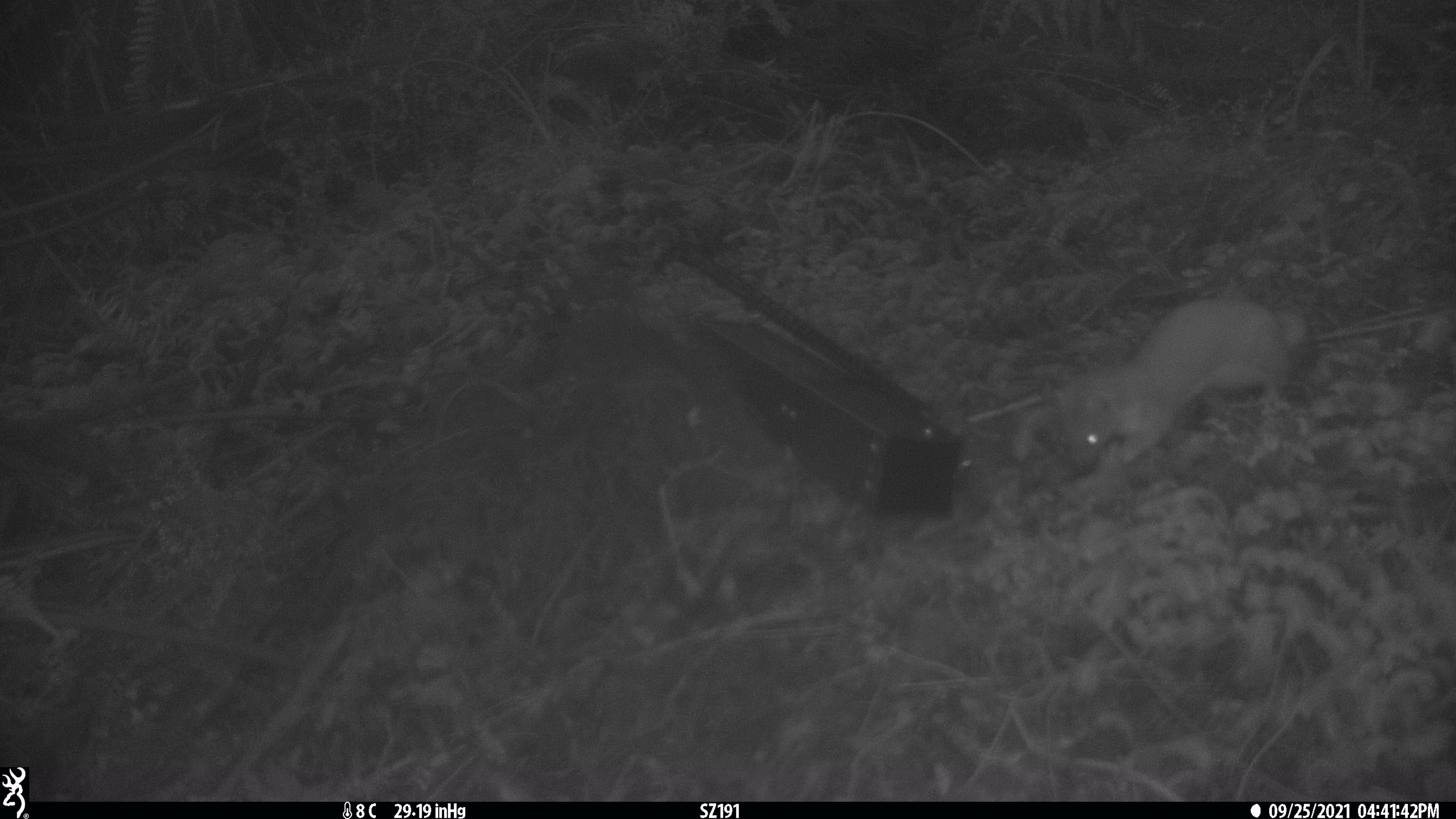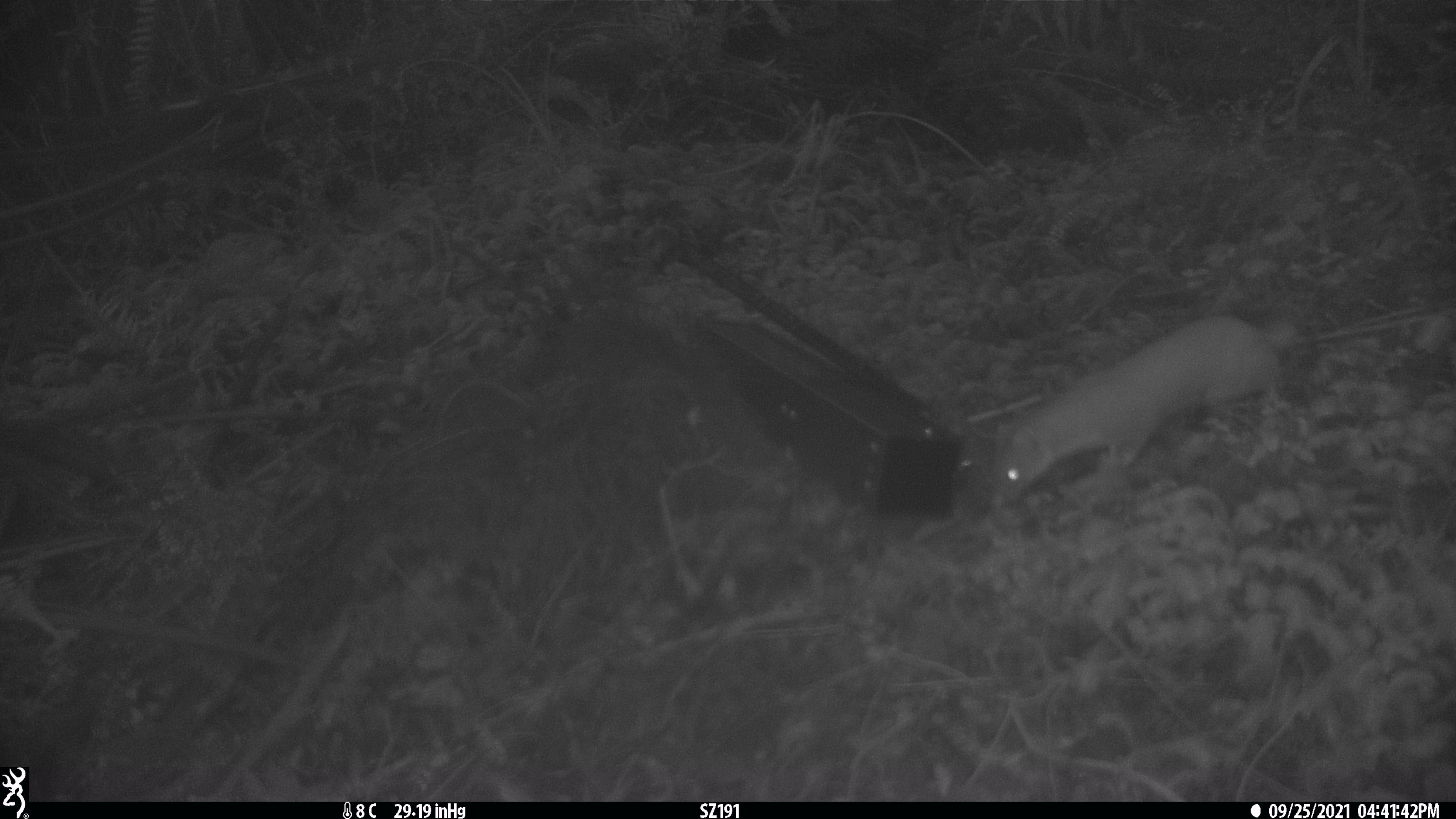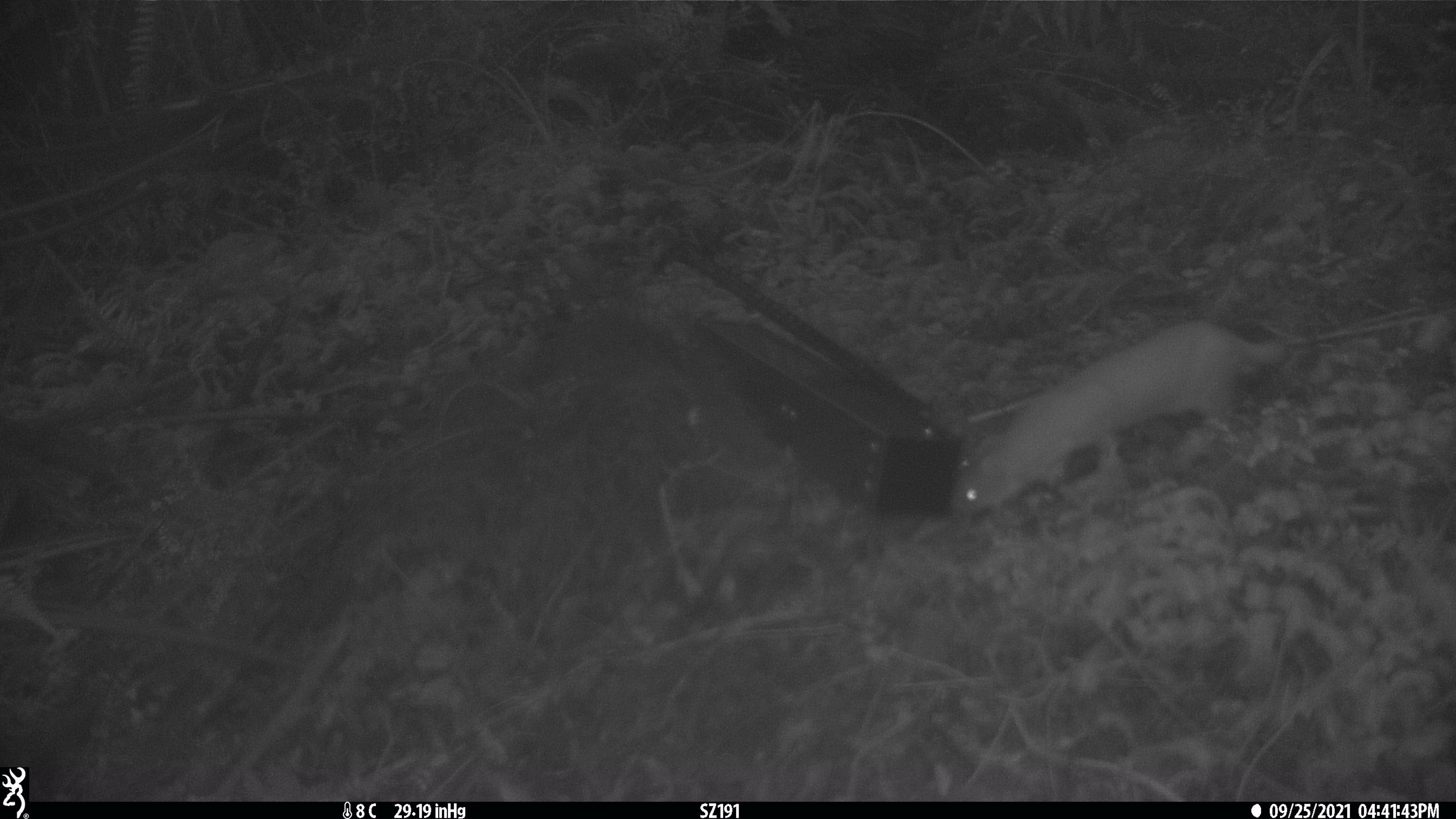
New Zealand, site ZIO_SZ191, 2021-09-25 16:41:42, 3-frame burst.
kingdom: Animalia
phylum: Chordata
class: Mammalia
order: Carnivora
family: Mustelidae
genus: Mustela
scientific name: Mustela erminea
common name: stoat